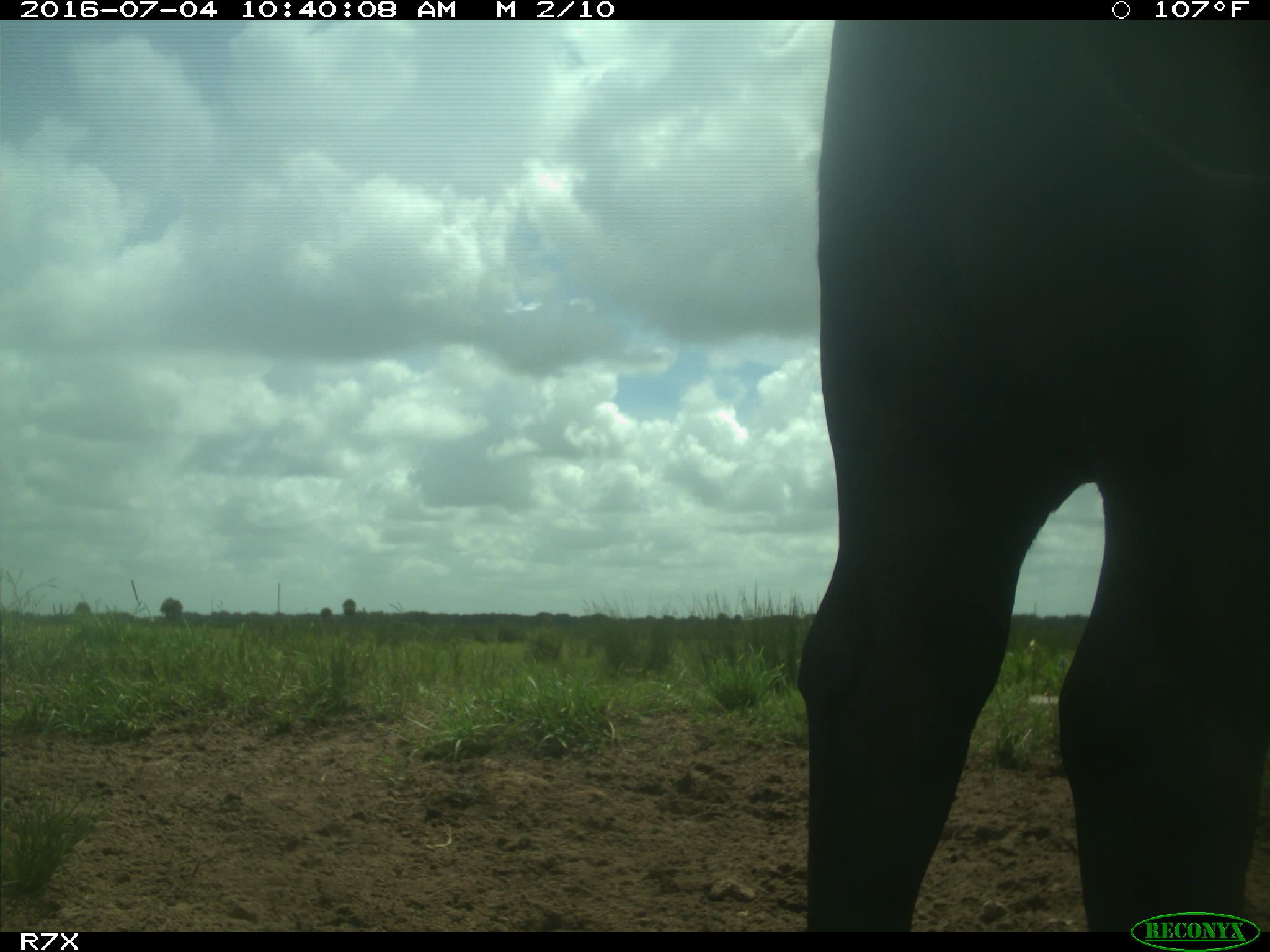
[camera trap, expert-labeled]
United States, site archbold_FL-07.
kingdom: Animalia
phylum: Chordata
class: Mammalia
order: Artiodactyla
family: Bovidae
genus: Bos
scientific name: Bos taurus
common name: domestic cow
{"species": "Bos taurus (domestic cow)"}